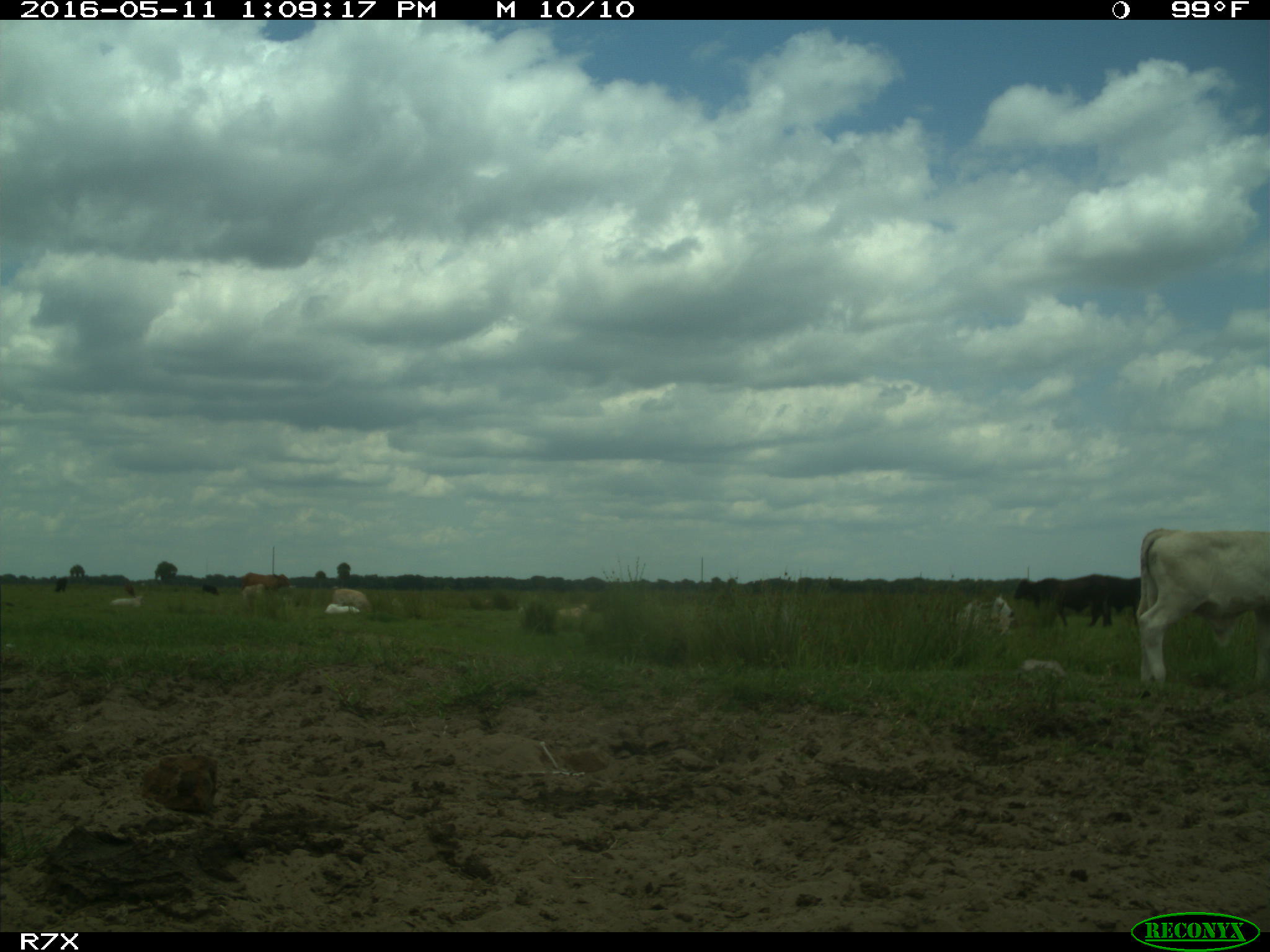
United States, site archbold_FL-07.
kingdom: Animalia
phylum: Chordata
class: Mammalia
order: Artiodactyla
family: Bovidae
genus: Bos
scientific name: Bos taurus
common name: domestic cow